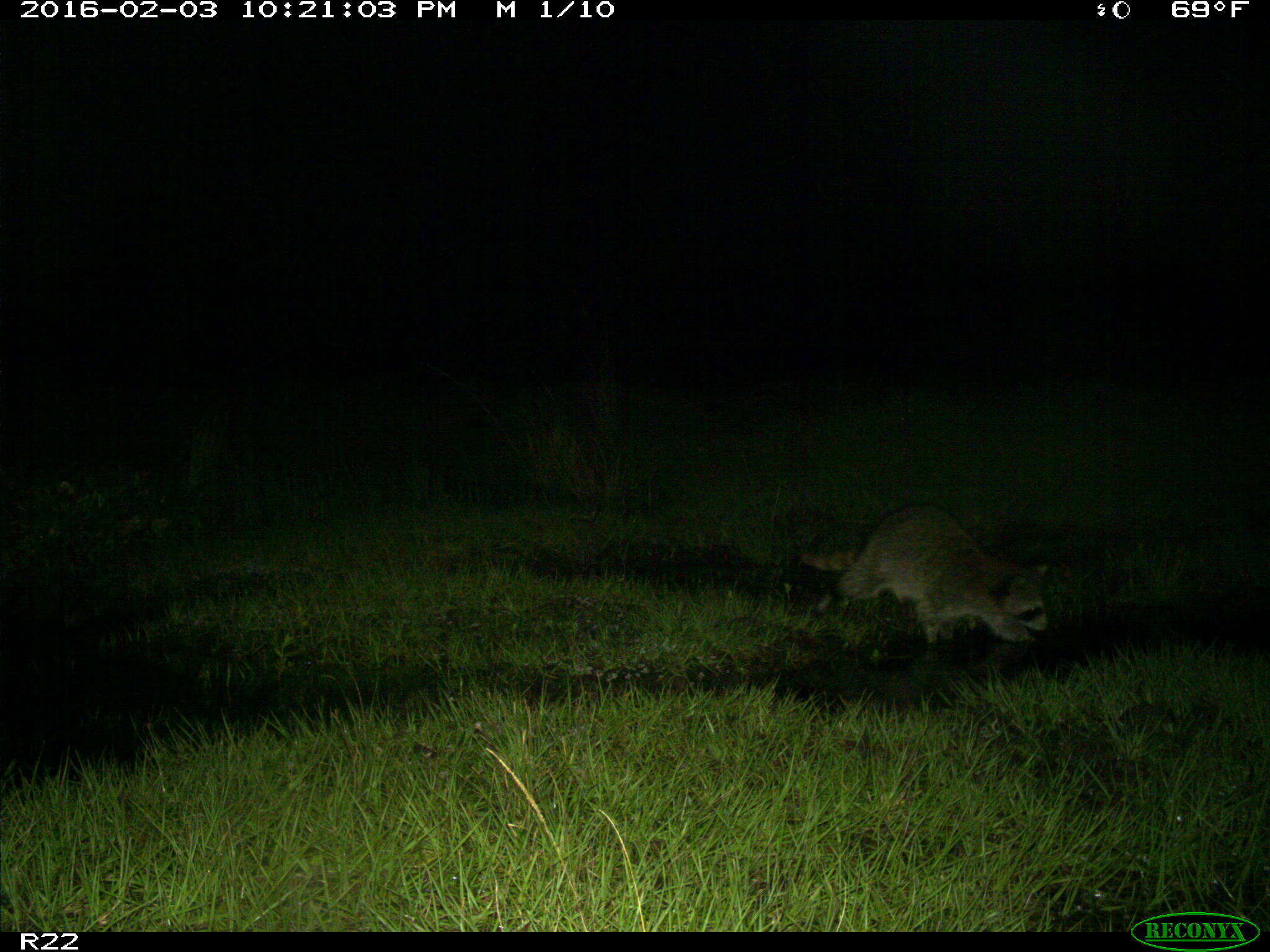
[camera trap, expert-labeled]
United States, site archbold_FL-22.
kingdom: Animalia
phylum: Chordata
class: Mammalia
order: Carnivora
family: Procyonidae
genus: Procyon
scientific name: Procyon lotor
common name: common raccoon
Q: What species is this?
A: Procyon lotor (common raccoon).